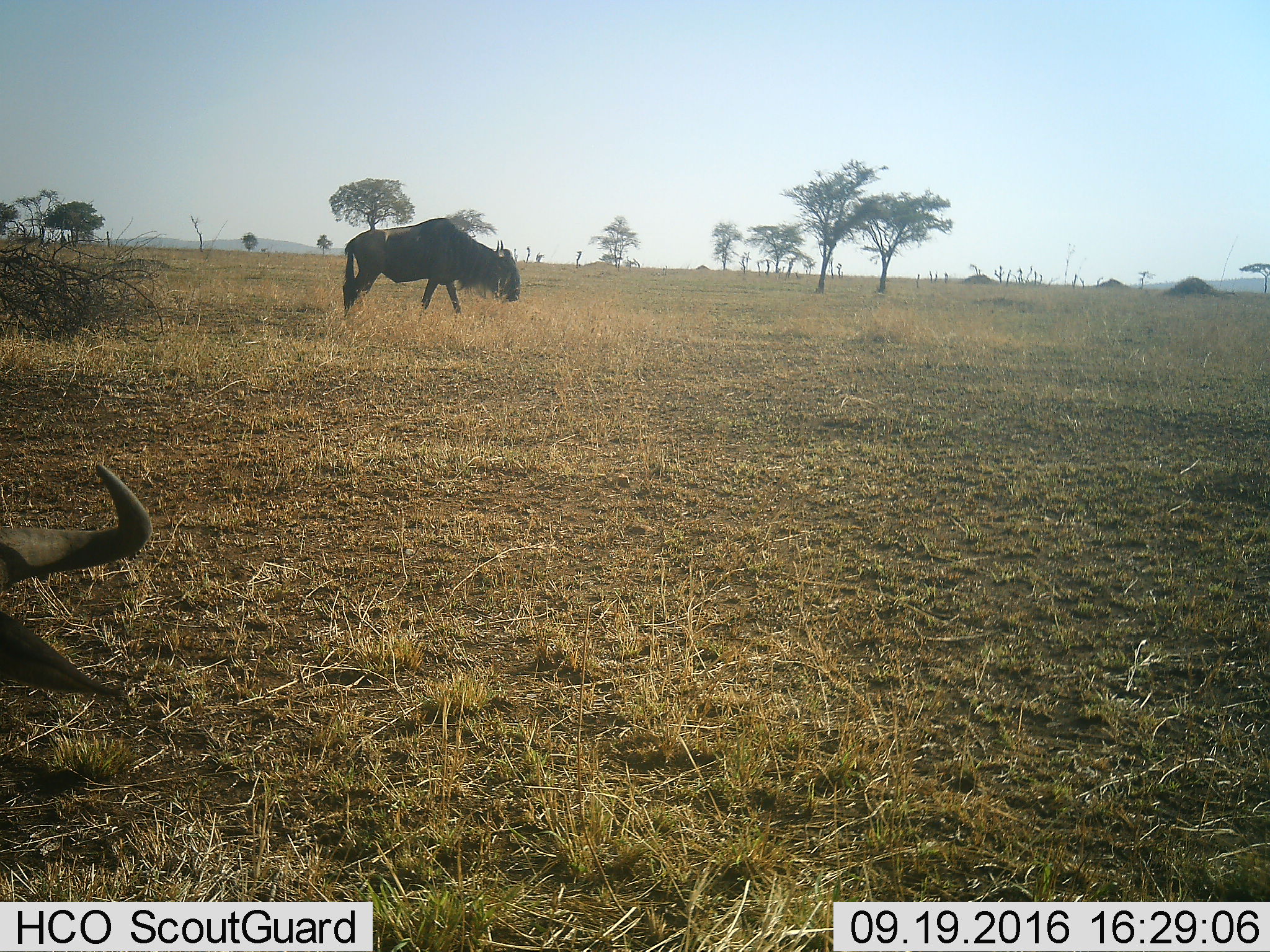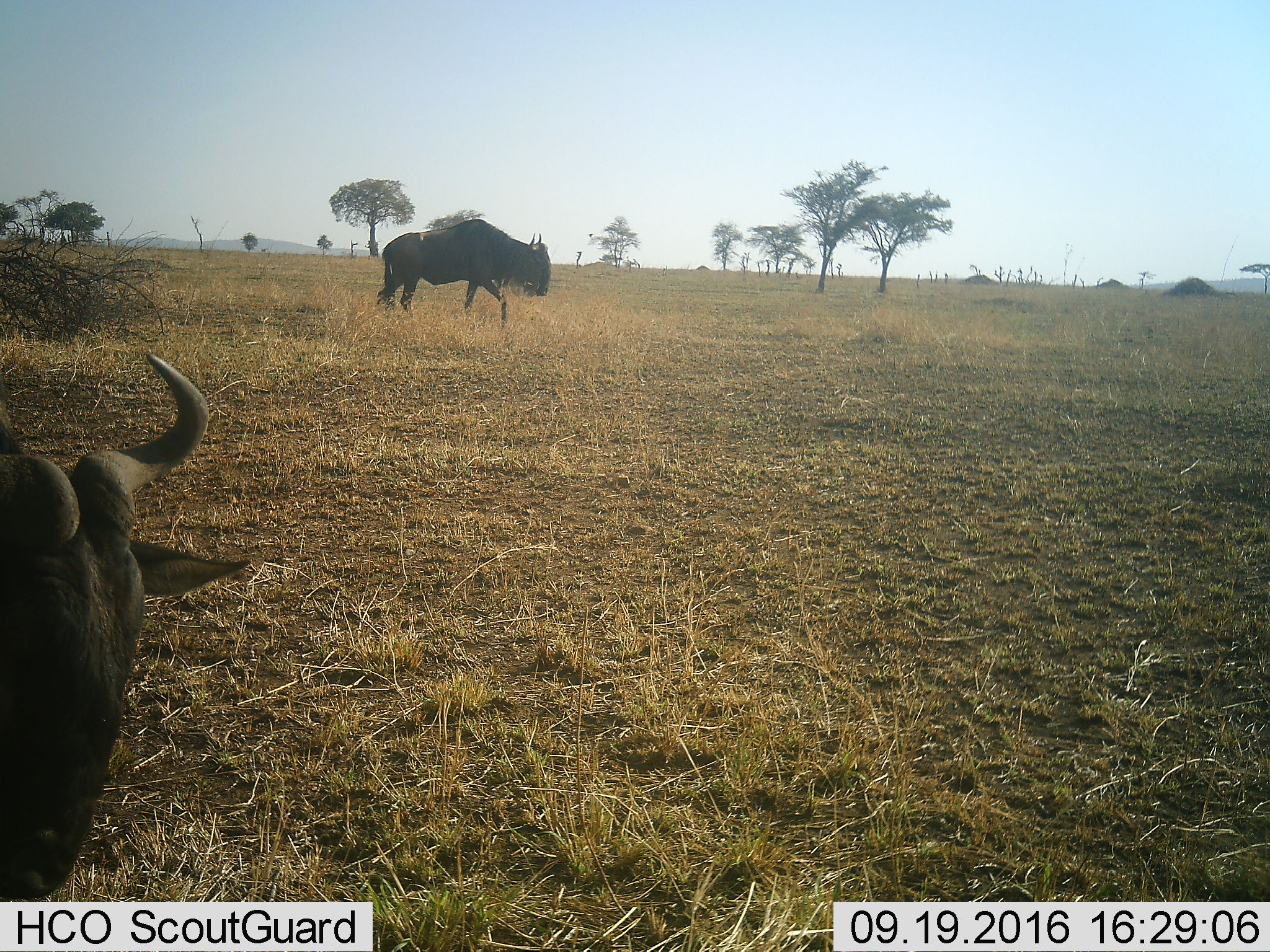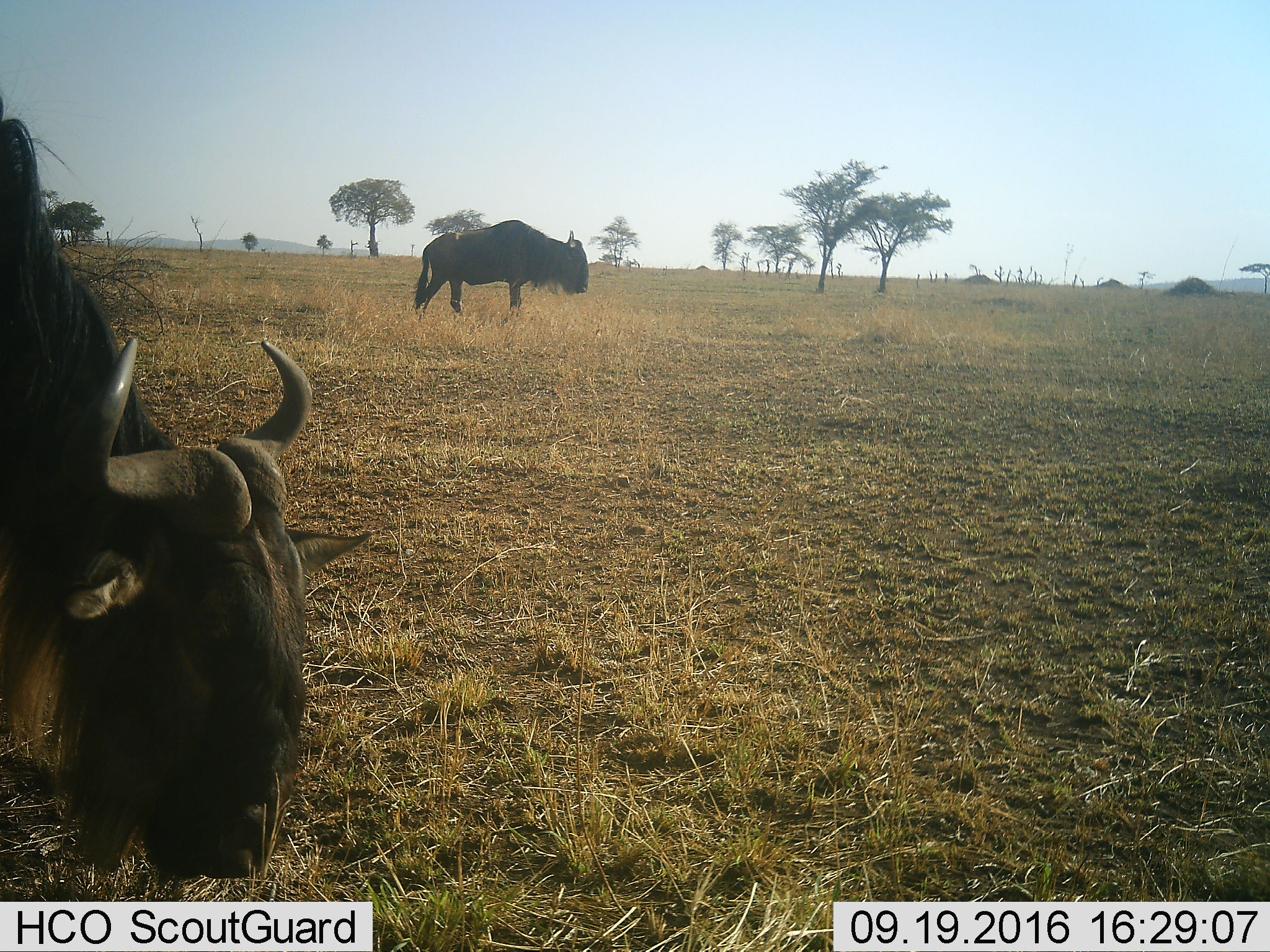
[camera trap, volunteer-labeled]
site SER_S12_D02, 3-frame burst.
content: unidentified animal